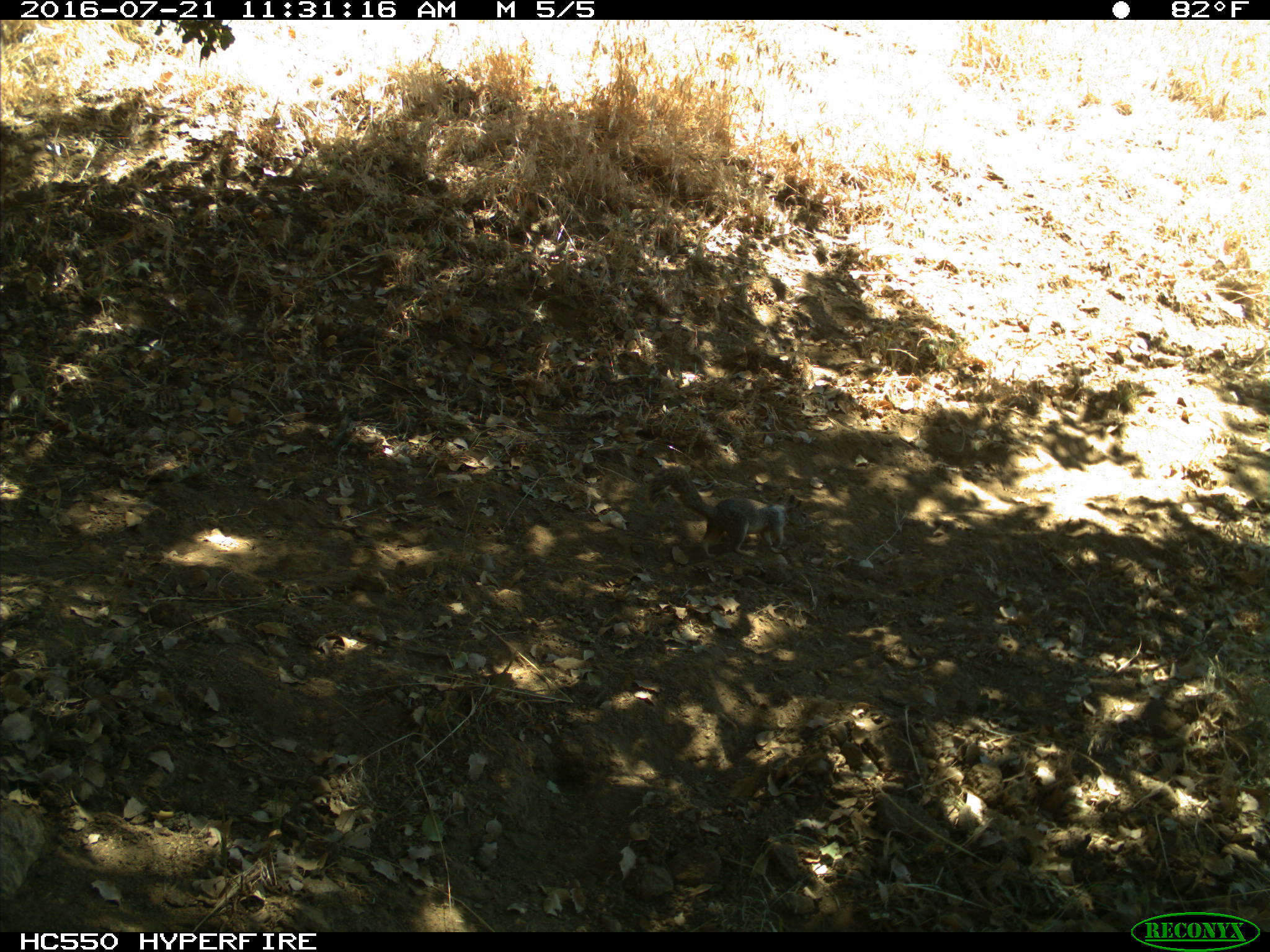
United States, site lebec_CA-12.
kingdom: Animalia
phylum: Chordata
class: Mammalia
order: Rodentia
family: Sciuridae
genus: Otospermophilus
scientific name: Otospermophilus beecheyi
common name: california ground squirrel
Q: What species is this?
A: Otospermophilus beecheyi (california ground squirrel).